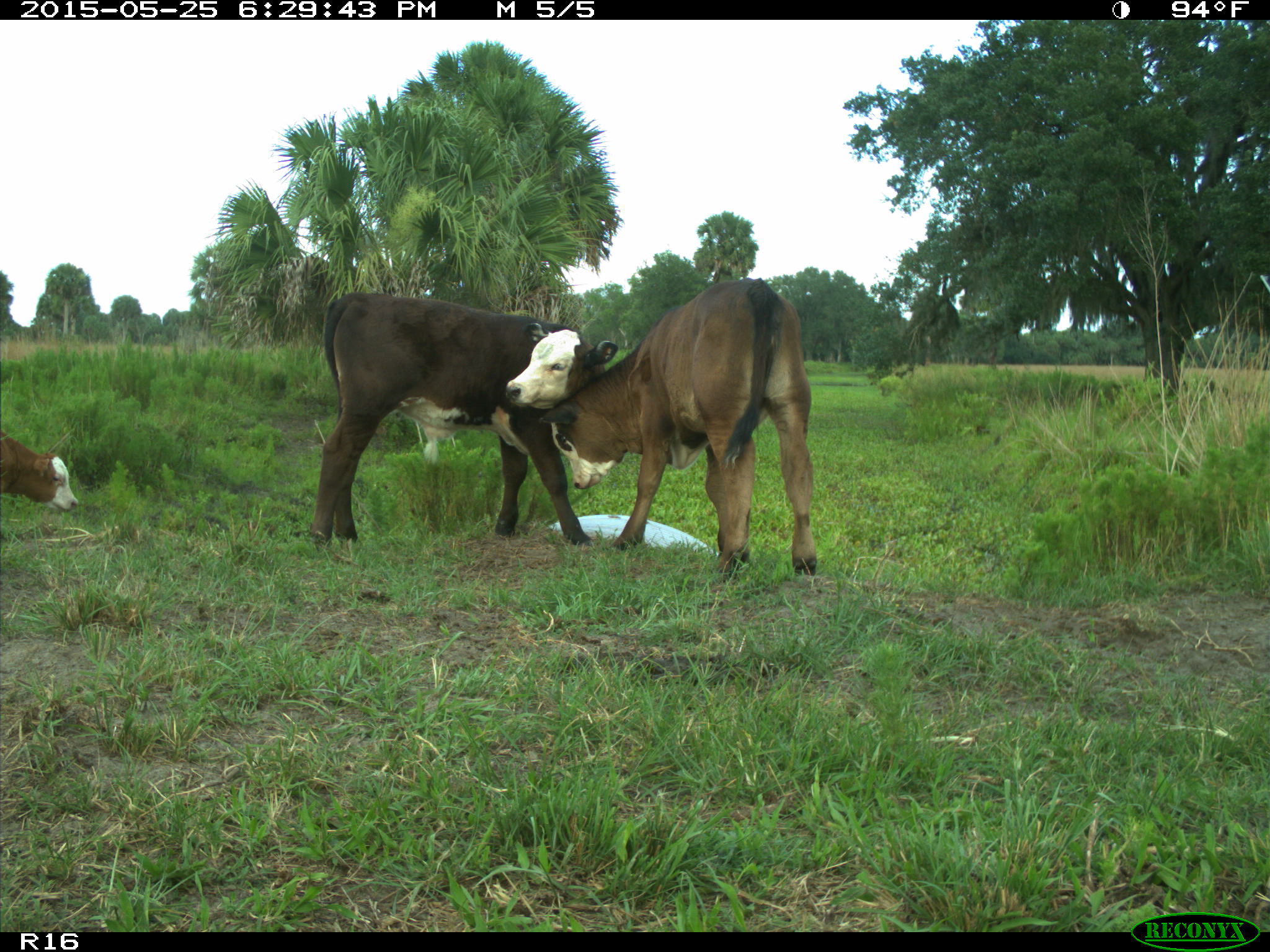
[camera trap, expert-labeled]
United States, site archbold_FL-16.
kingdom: Animalia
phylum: Chordata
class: Mammalia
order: Artiodactyla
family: Bovidae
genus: Bos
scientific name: Bos taurus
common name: domestic cow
Bos taurus (domestic cow).